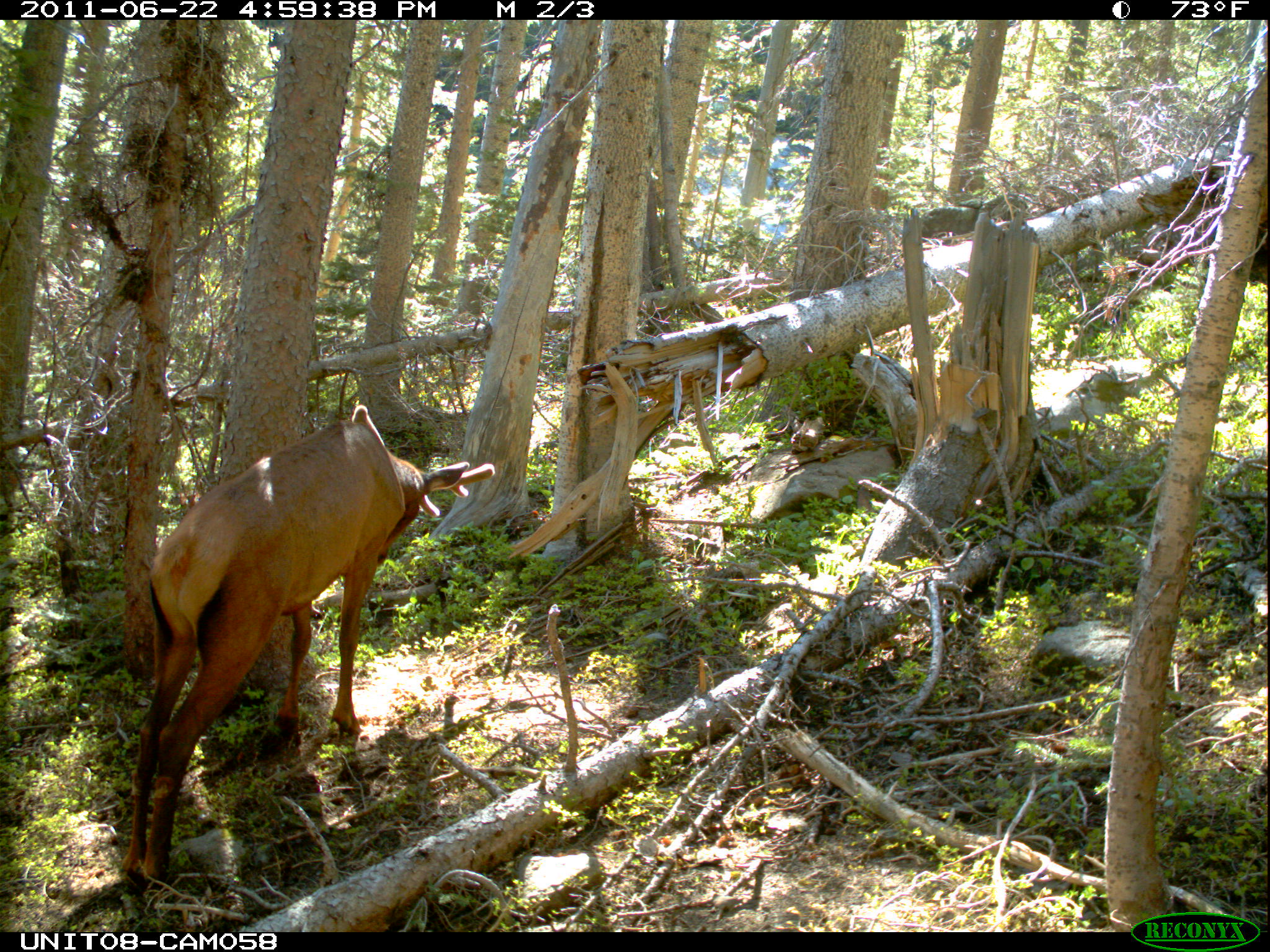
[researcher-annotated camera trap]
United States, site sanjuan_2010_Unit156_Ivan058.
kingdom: Animalia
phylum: Chordata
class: Mammalia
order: Artiodactyla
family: Cervidae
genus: Cervus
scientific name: Cervus elaphus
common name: red deer